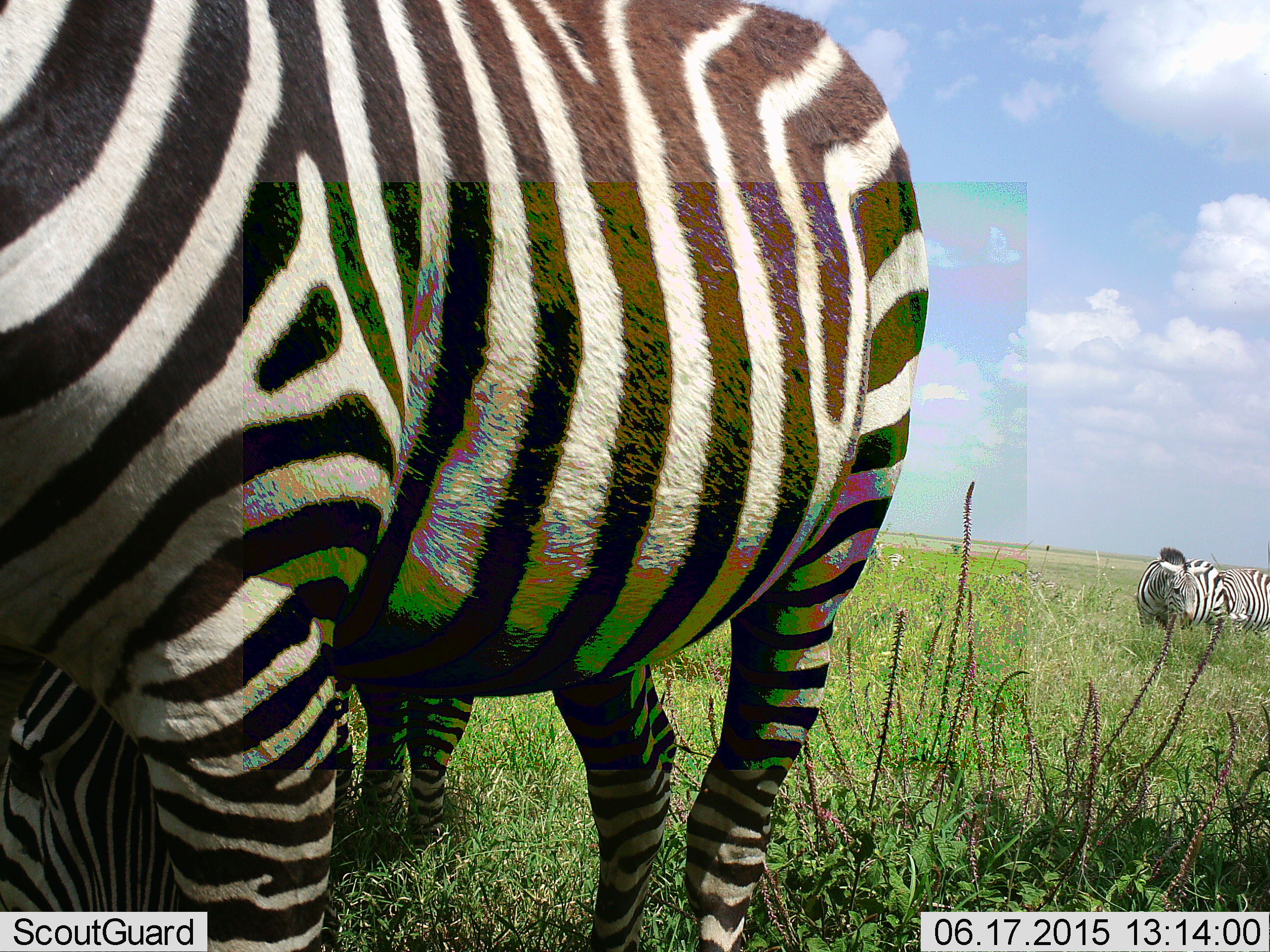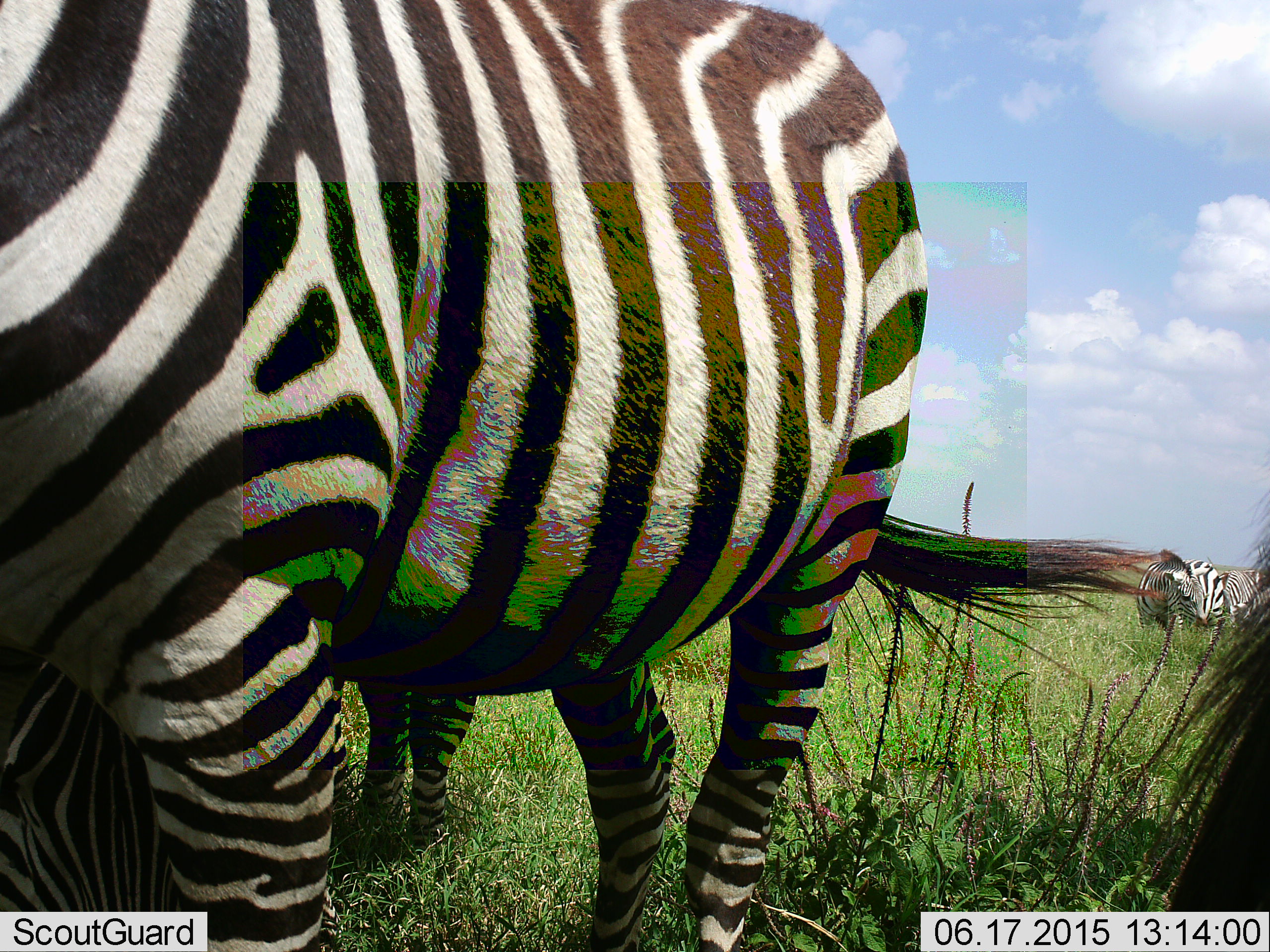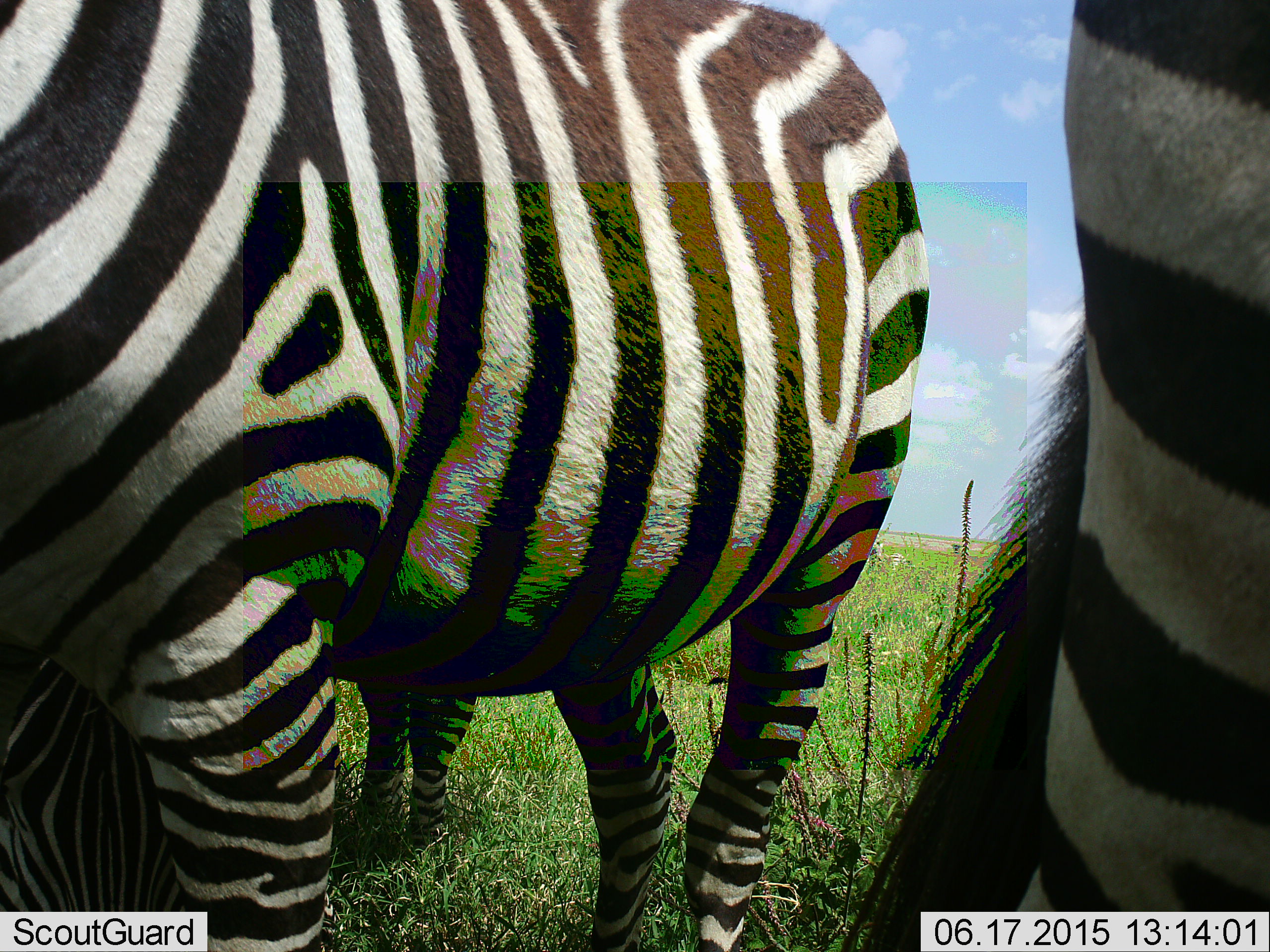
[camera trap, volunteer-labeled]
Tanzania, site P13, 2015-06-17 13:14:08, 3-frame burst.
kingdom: Animalia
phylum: Chordata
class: Mammalia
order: Perissodactyla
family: Equidae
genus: Equus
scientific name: Equus quagga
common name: plains zebra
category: zebra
Zebra (plains zebra) (Equus quagga), count 5. Behavior (volunteer vote fractions): standing 90%, resting 10%, moving 0%, interacting 0%. Young present (vote fraction): 0%. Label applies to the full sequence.